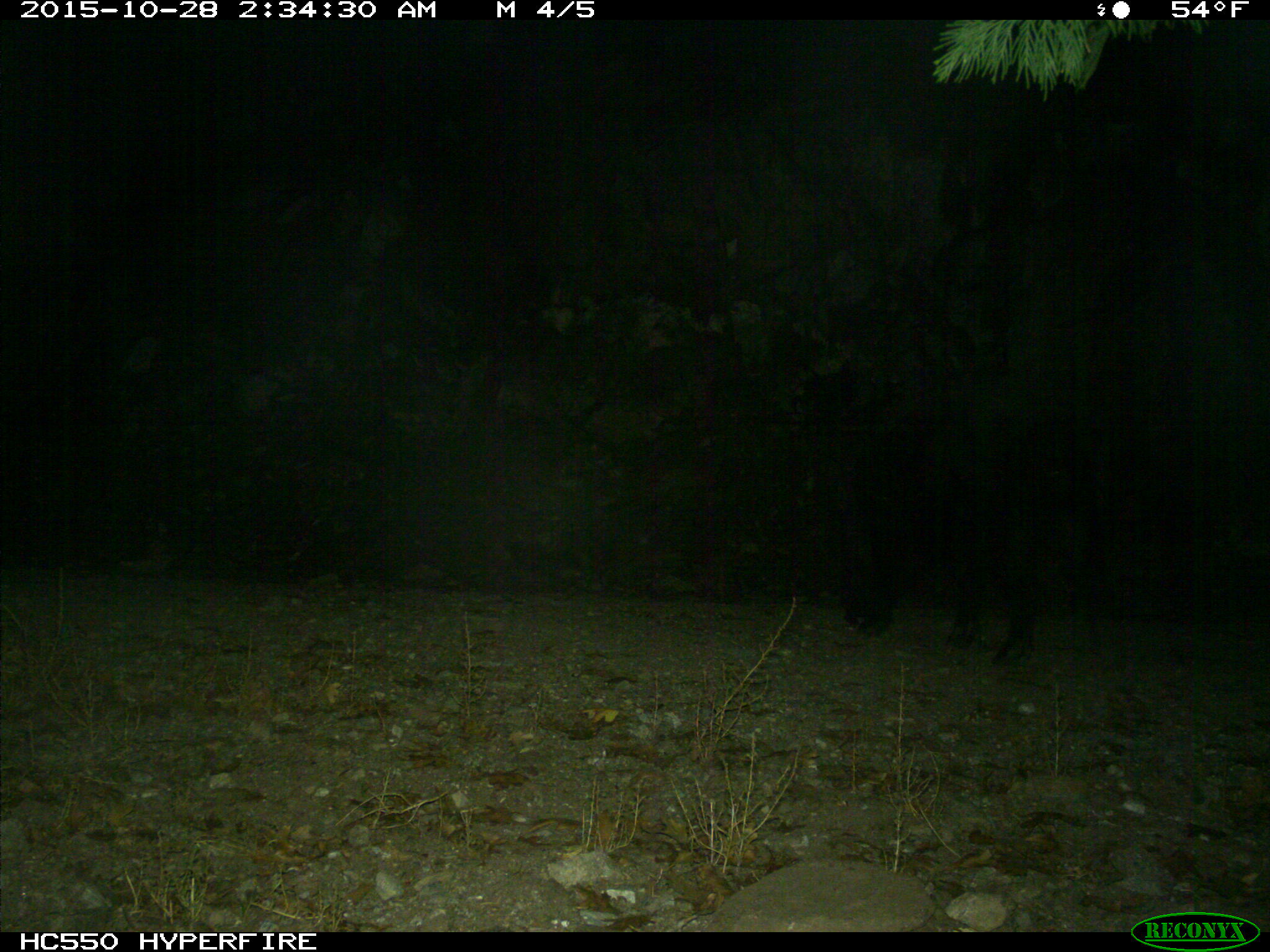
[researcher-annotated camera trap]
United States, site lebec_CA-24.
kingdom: Animalia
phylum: Chordata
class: Mammalia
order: Artiodactyla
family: Suidae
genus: Sus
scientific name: Sus scrofa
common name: wild boar